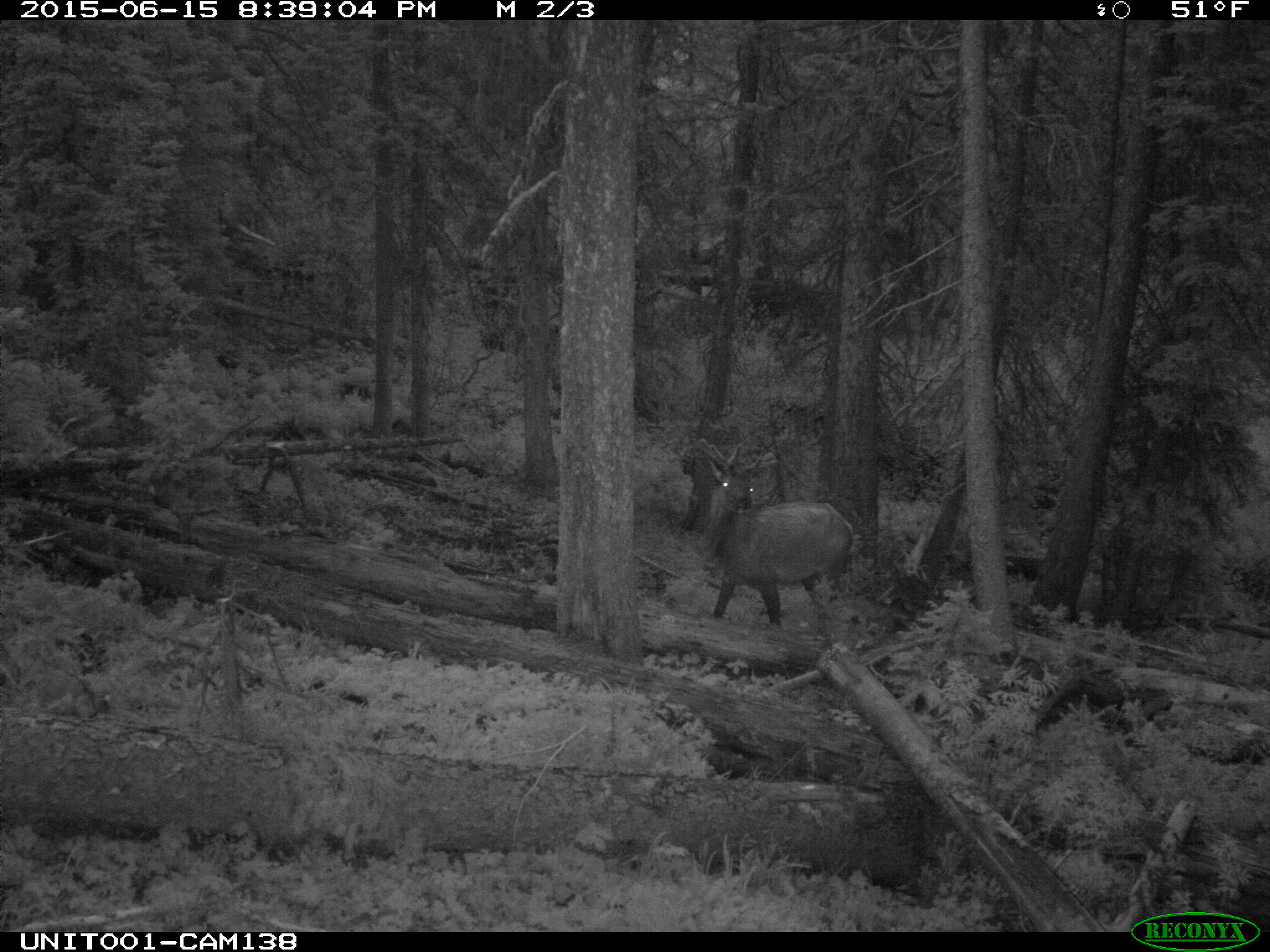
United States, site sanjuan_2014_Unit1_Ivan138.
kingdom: Animalia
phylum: Chordata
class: Mammalia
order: Artiodactyla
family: Cervidae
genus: Cervus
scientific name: Cervus elaphus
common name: red deer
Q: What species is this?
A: Cervus elaphus (red deer).